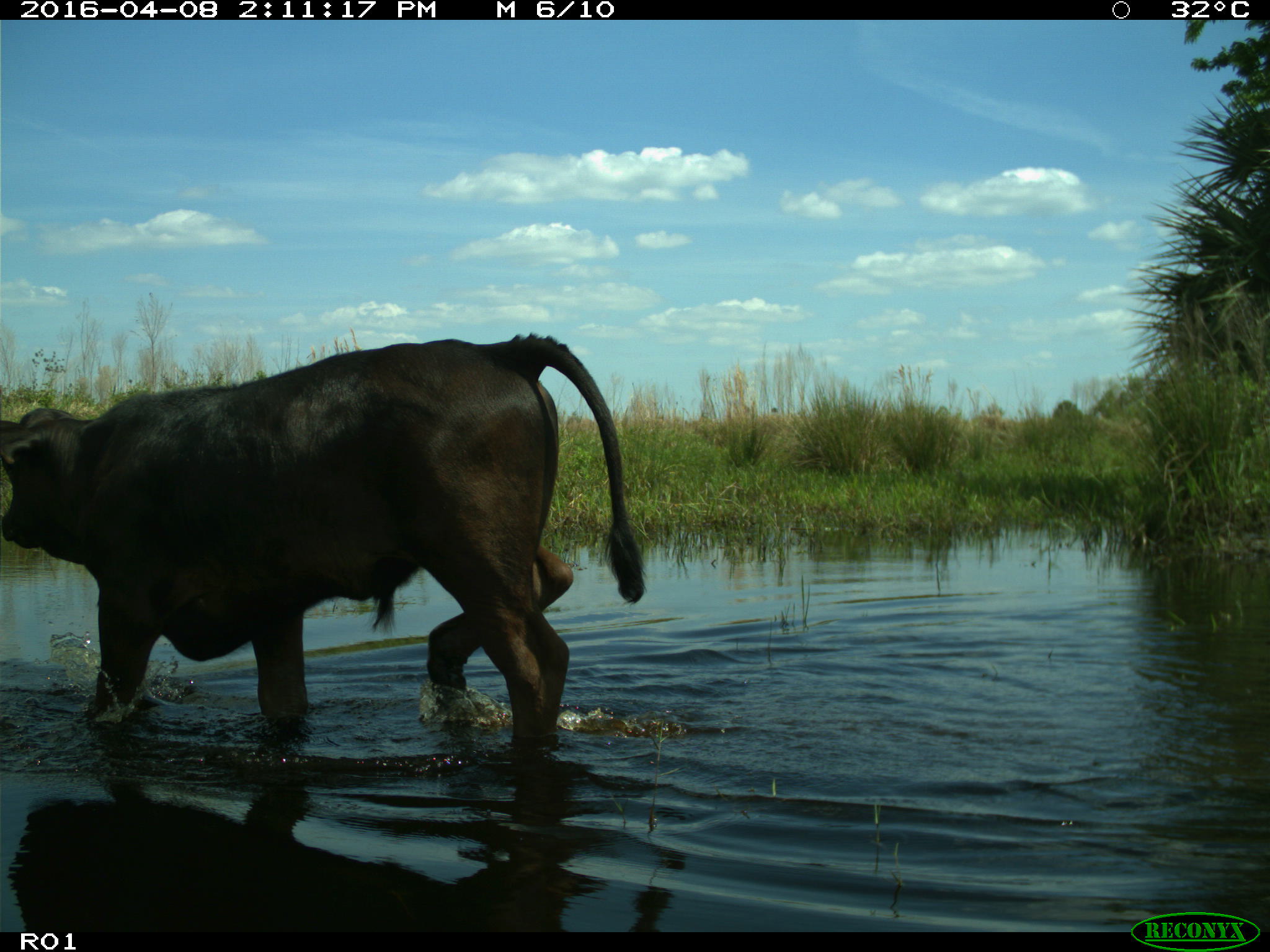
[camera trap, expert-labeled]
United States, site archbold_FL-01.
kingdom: Animalia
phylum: Chordata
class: Mammalia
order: Artiodactyla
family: Bovidae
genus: Bos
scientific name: Bos taurus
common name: domestic cow